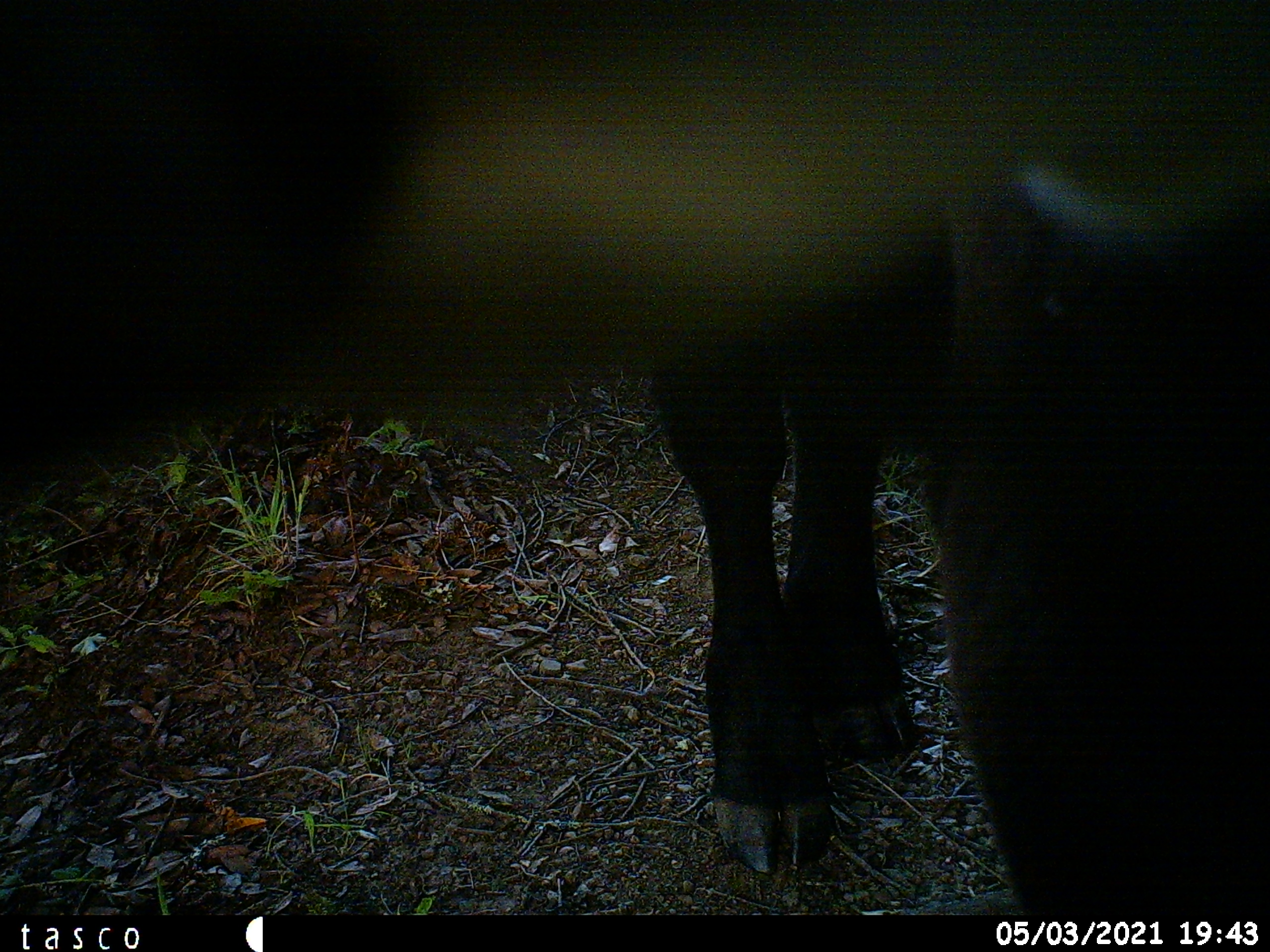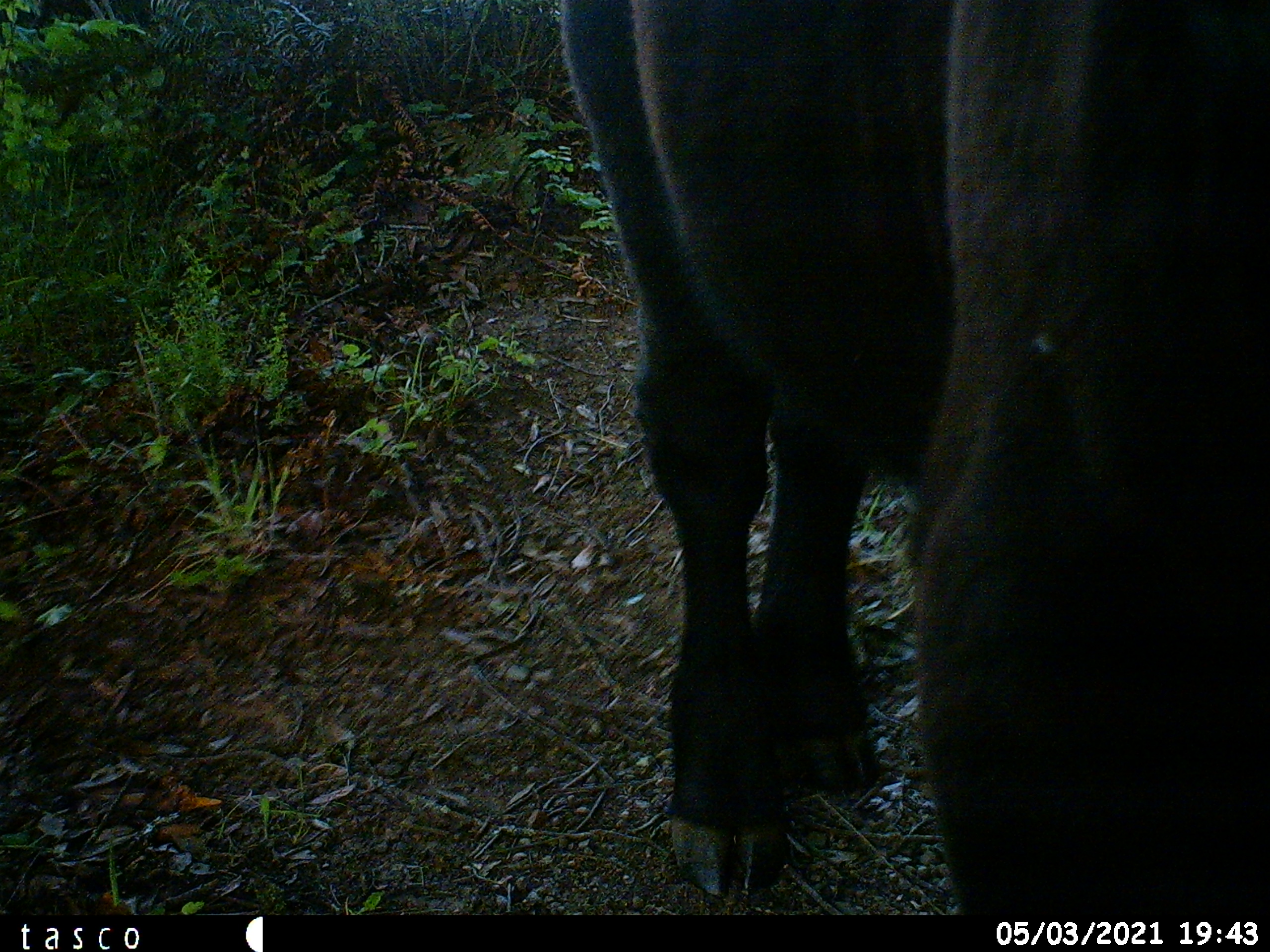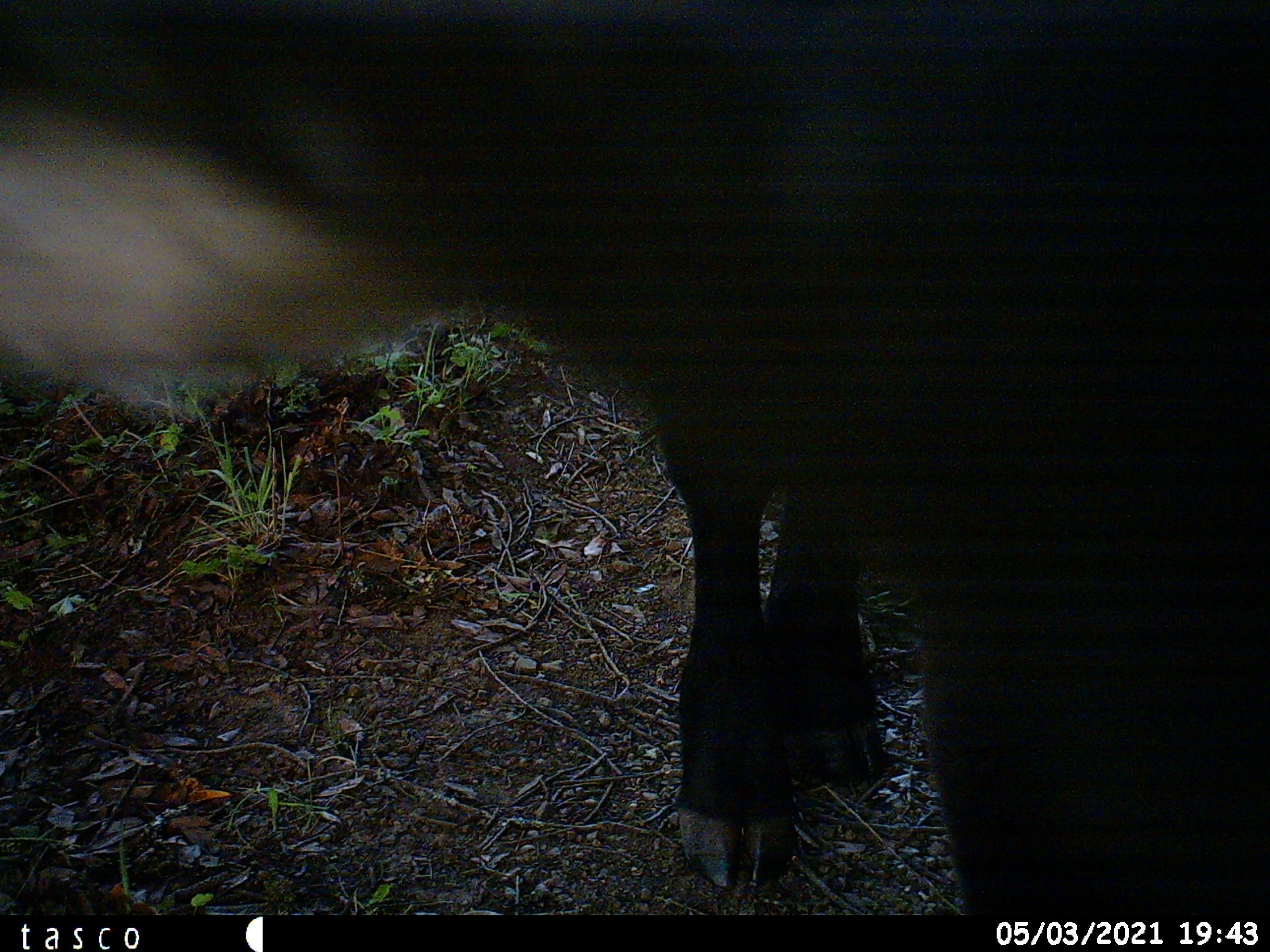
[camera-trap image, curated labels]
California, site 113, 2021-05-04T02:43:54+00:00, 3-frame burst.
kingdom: Animalia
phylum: Chordata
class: Mammalia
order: Artiodactyla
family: Bovidae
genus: Bos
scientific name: Bos taurus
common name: domestic cattle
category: cattle